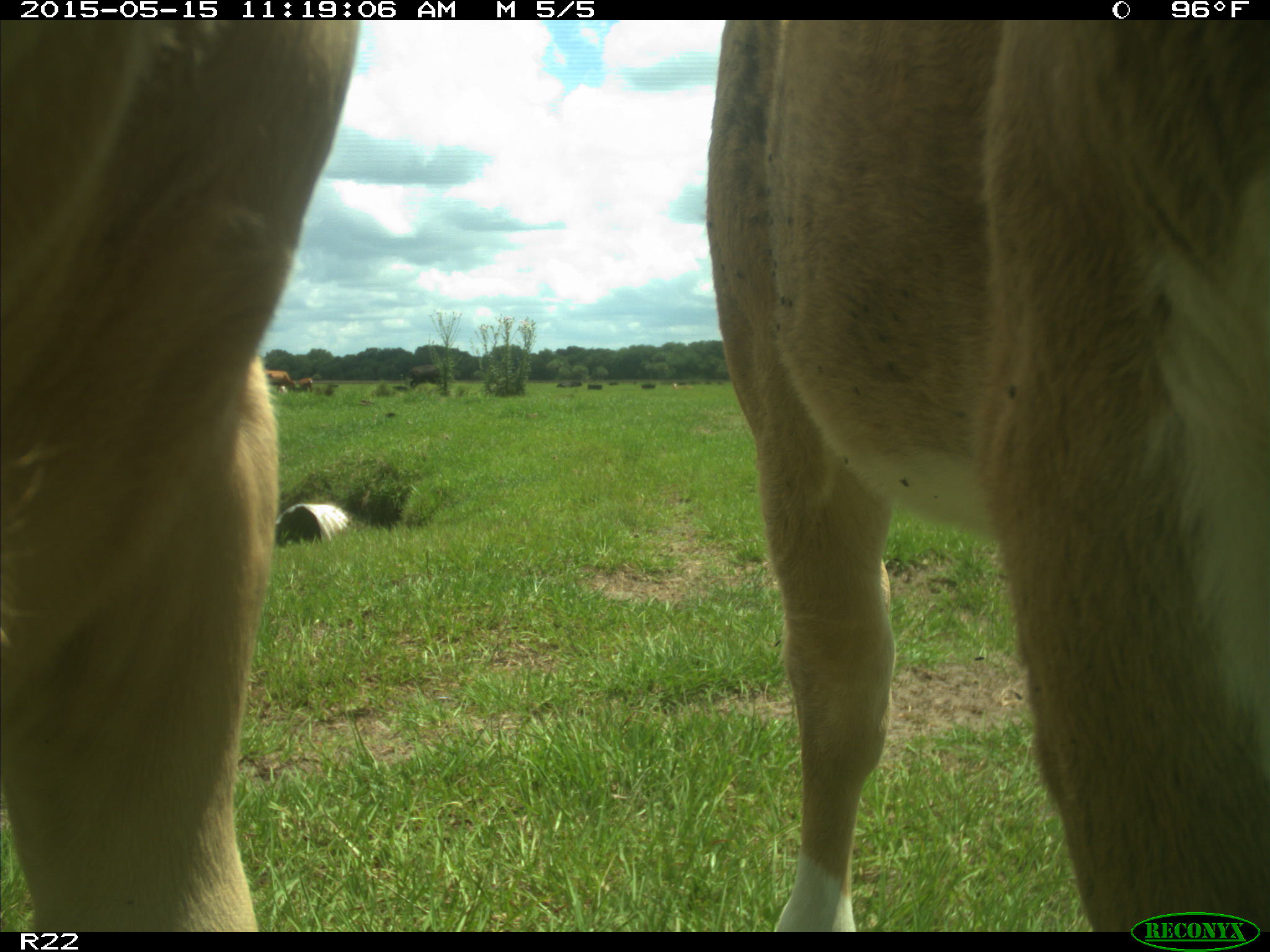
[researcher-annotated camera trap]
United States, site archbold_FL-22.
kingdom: Animalia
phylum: Chordata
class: Mammalia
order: Artiodactyla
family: Bovidae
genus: Bos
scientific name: Bos taurus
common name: domestic cow